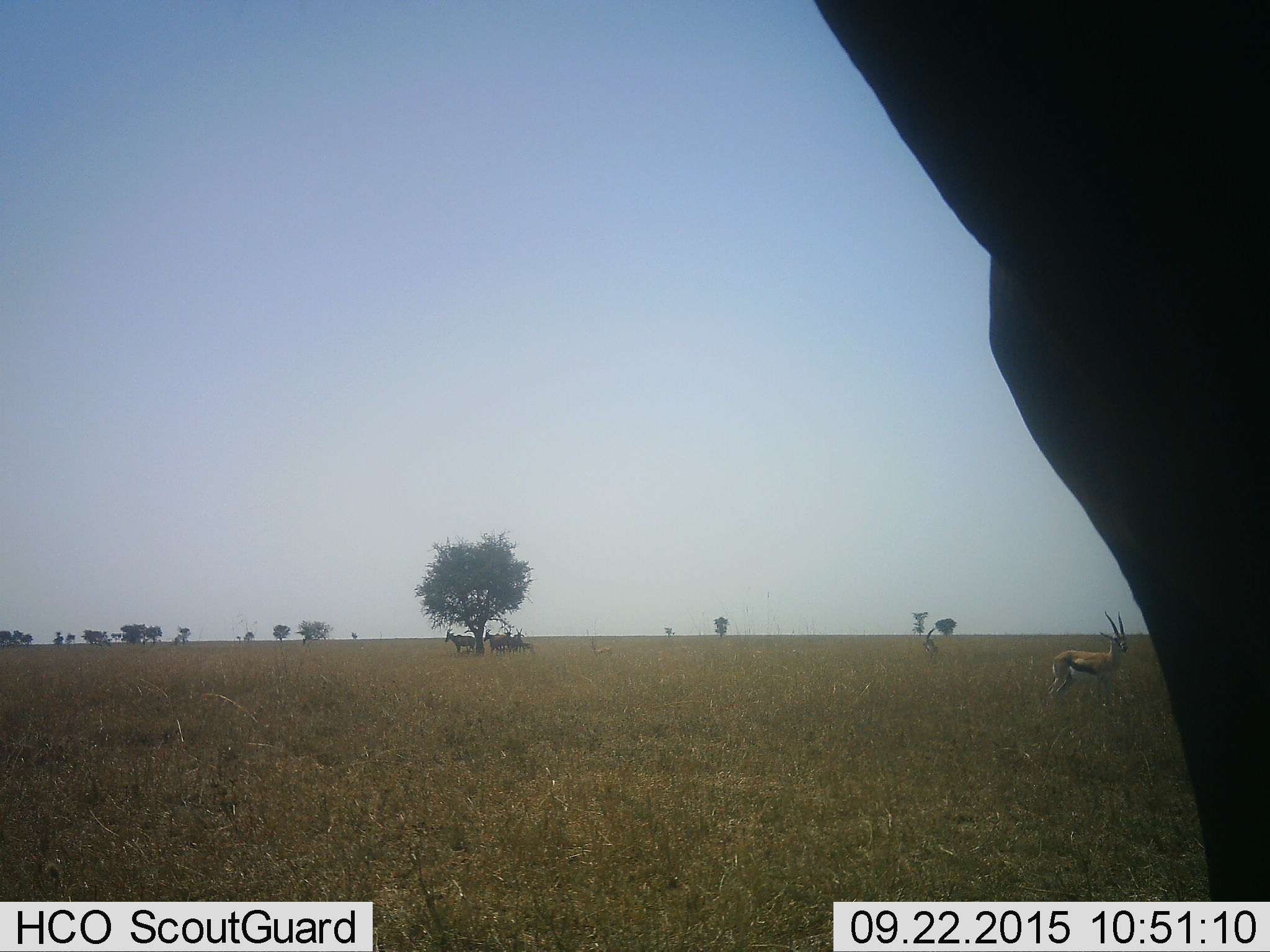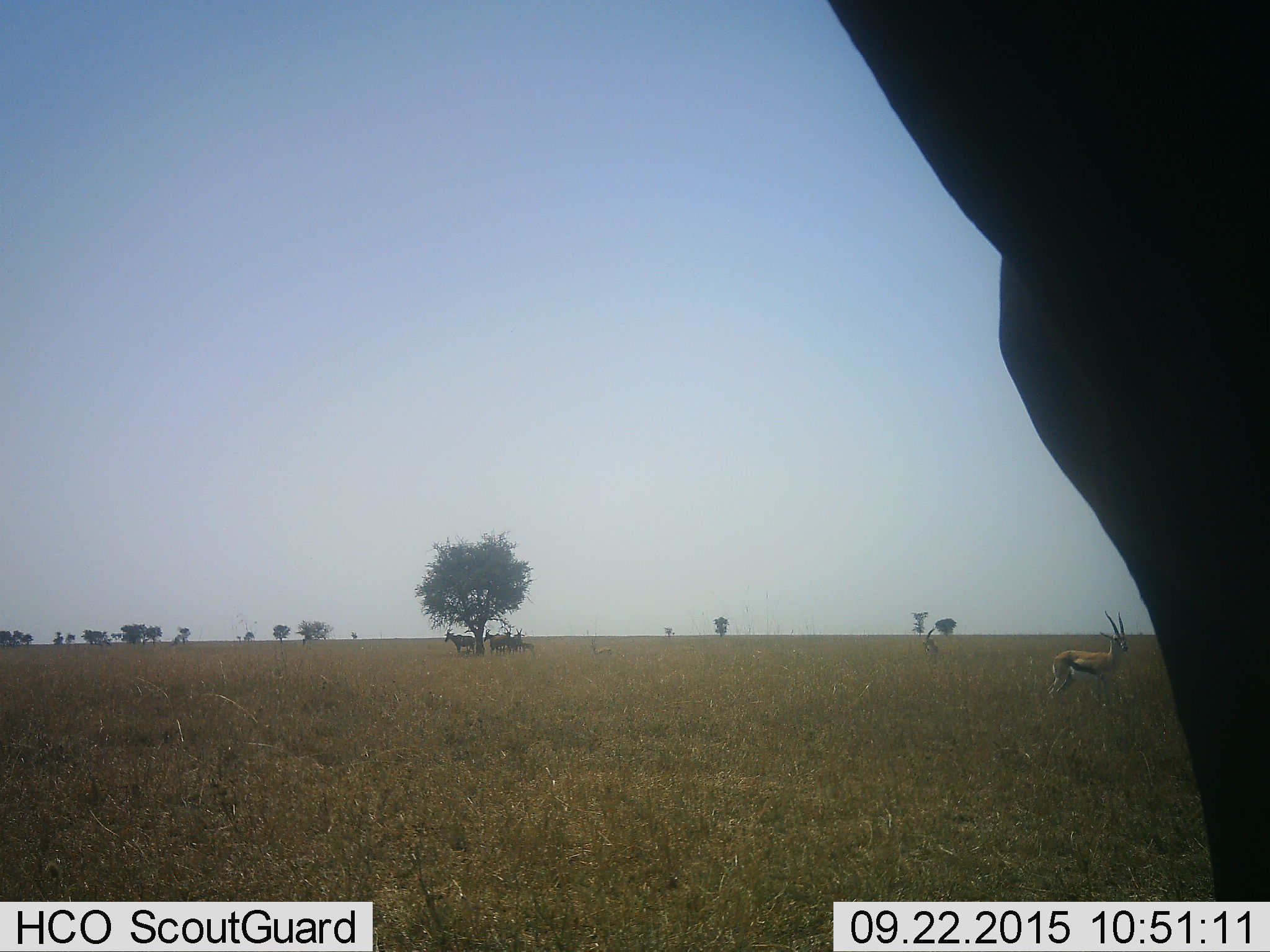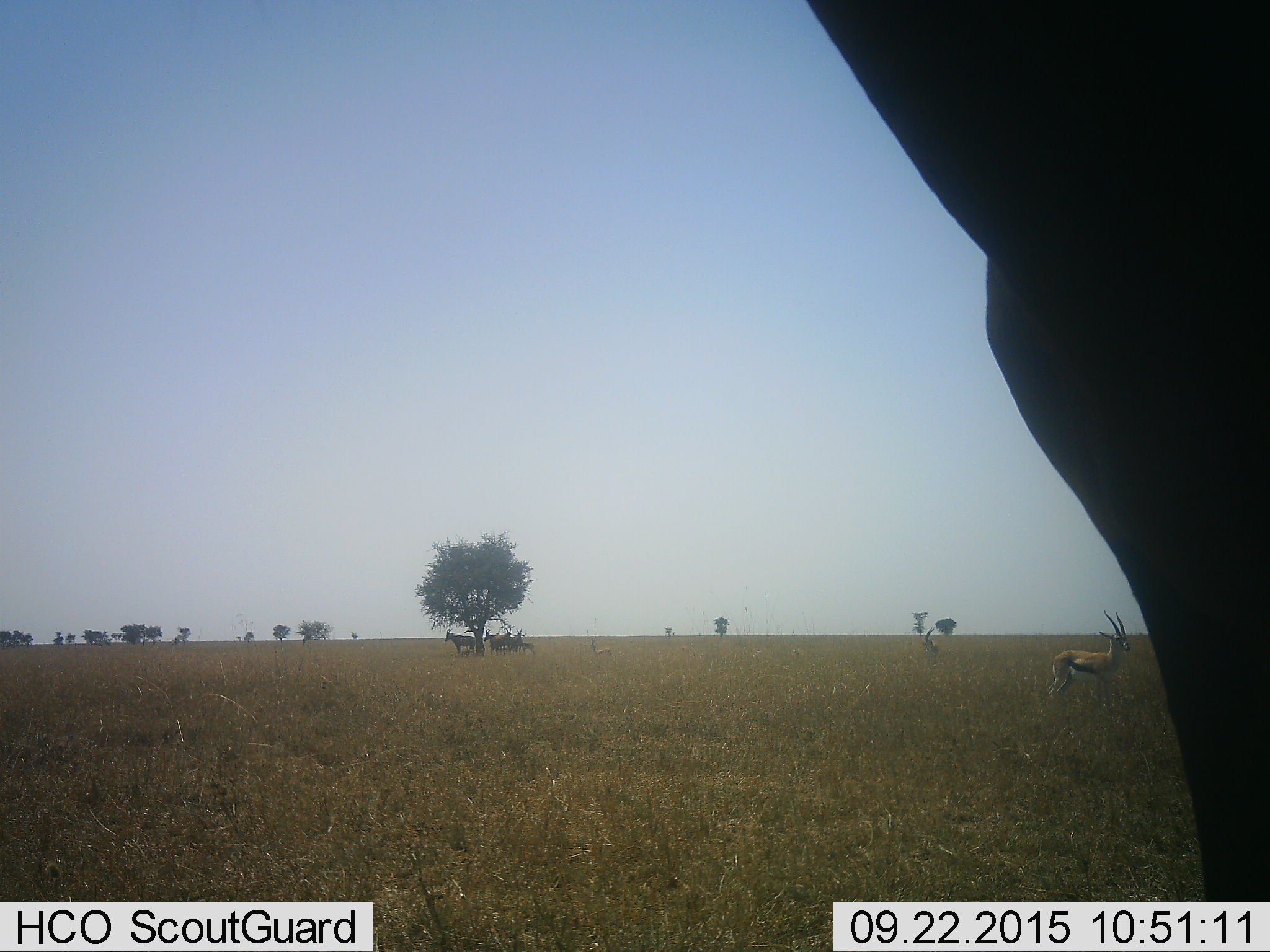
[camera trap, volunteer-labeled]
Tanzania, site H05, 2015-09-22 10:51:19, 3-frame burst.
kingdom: Animalia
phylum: Chordata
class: Mammalia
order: Artiodactyla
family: Bovidae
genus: Eudorcas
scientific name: Eudorcas thomsonii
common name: thomson's gazelle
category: gazellethomsons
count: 2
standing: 100%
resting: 14%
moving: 0%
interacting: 0%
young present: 0%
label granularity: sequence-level